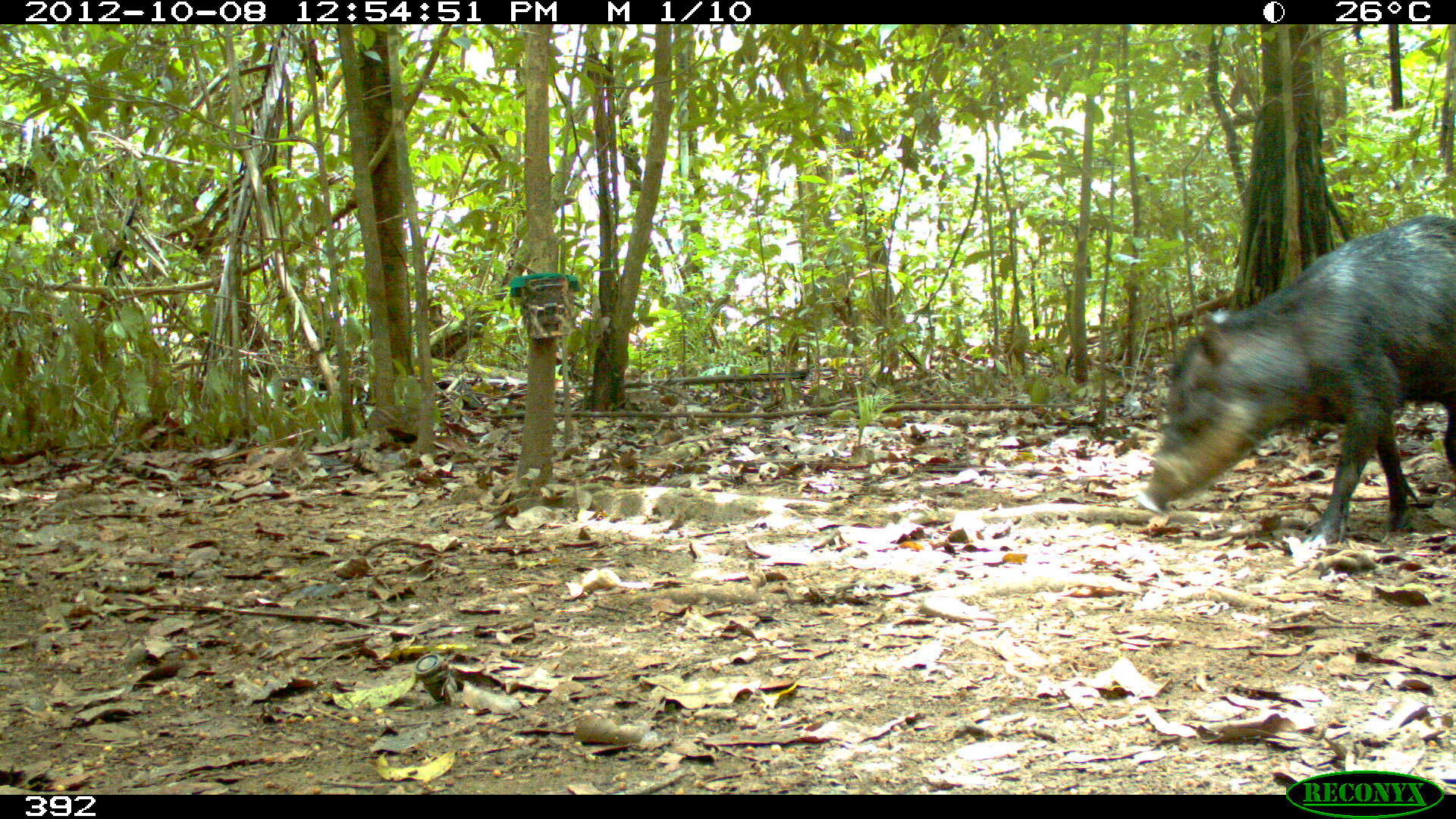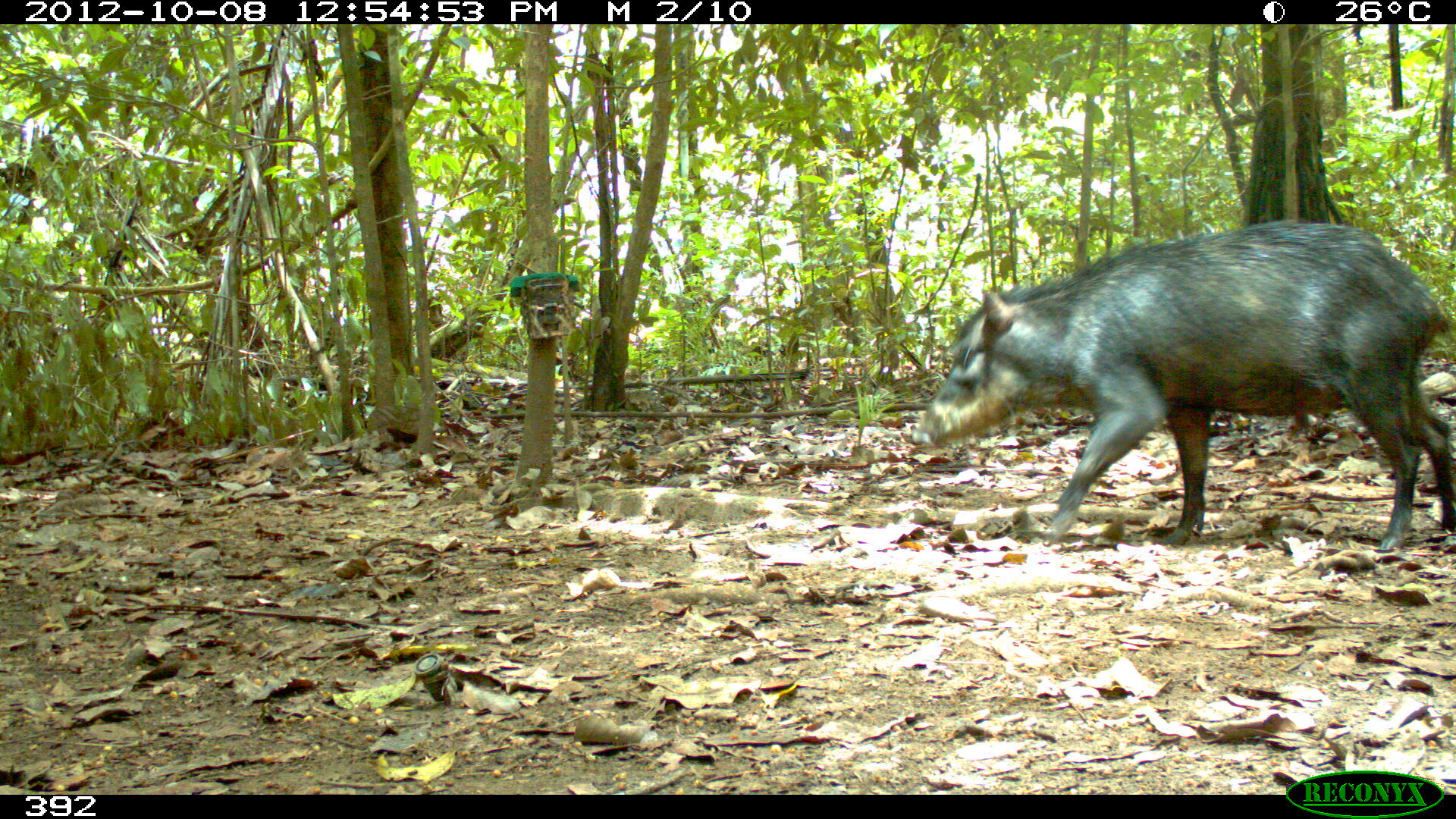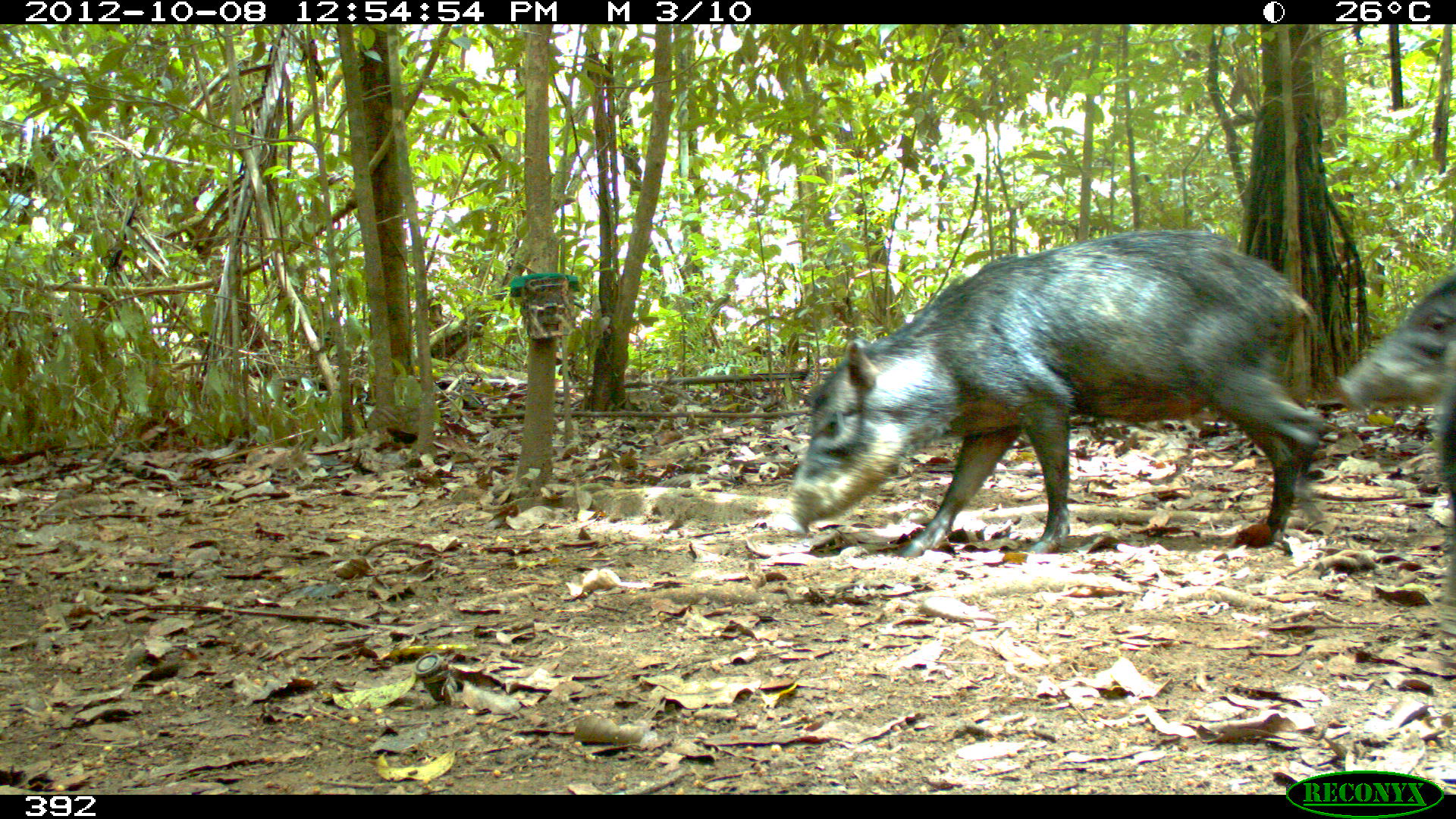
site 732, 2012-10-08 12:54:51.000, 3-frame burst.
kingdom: Animalia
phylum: Chordata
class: Mammalia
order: Artiodactyla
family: Tayassuidae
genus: Tayassu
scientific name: Tayassu pecari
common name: white-lipped peccary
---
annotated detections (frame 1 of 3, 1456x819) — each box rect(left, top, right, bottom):
tayassu pecari: rect(1137, 213, 1456, 550)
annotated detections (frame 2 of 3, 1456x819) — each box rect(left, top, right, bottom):
tayassu pecari: rect(908, 219, 1455, 550)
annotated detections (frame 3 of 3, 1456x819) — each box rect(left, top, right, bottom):
tayassu pecari: rect(769, 229, 1332, 558); rect(1332, 270, 1456, 514)